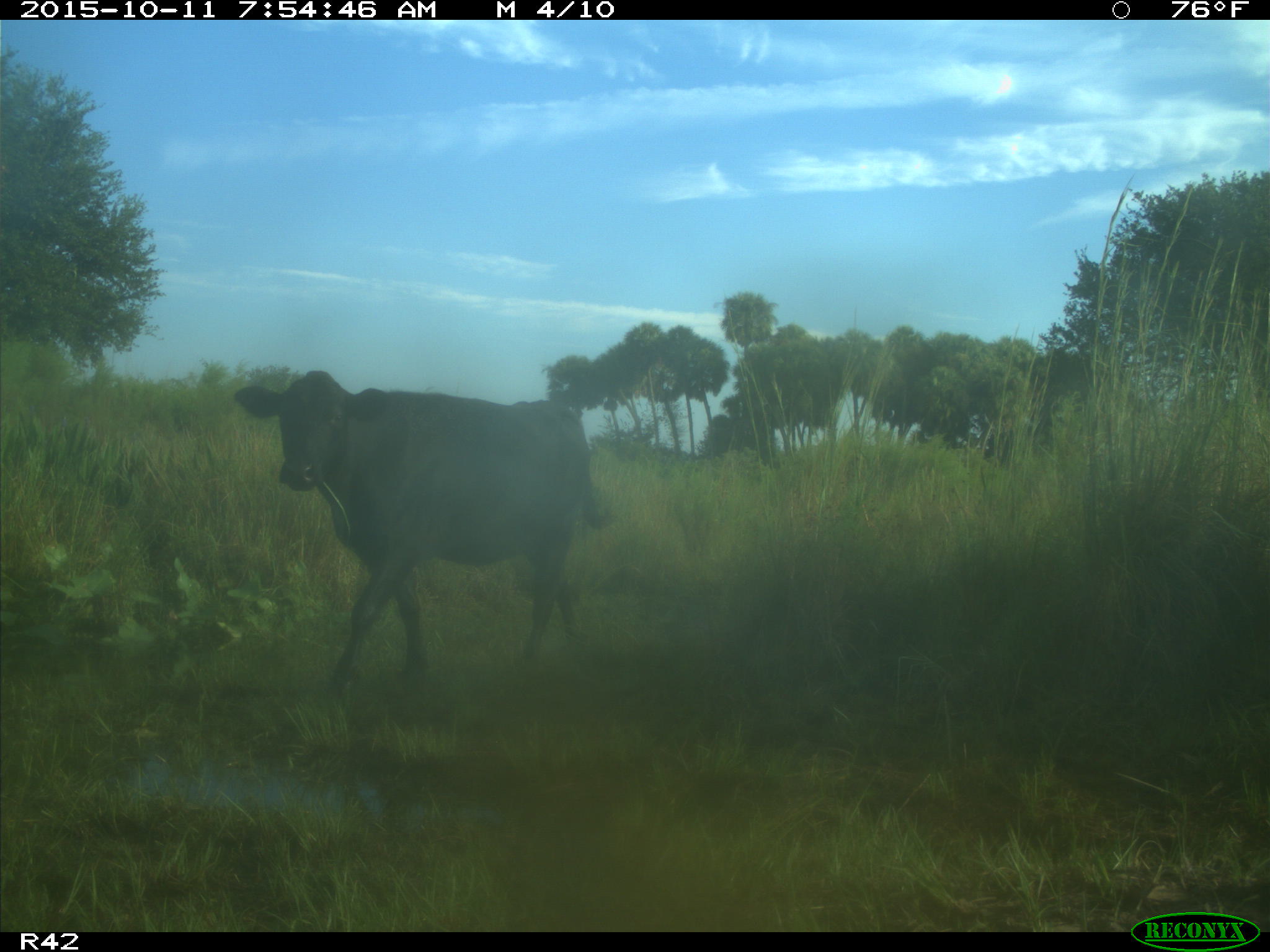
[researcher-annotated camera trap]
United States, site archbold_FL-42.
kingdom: Animalia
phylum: Chordata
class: Mammalia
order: Artiodactyla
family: Bovidae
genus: Bos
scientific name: Bos taurus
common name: domestic cow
Bos taurus (domestic cow).